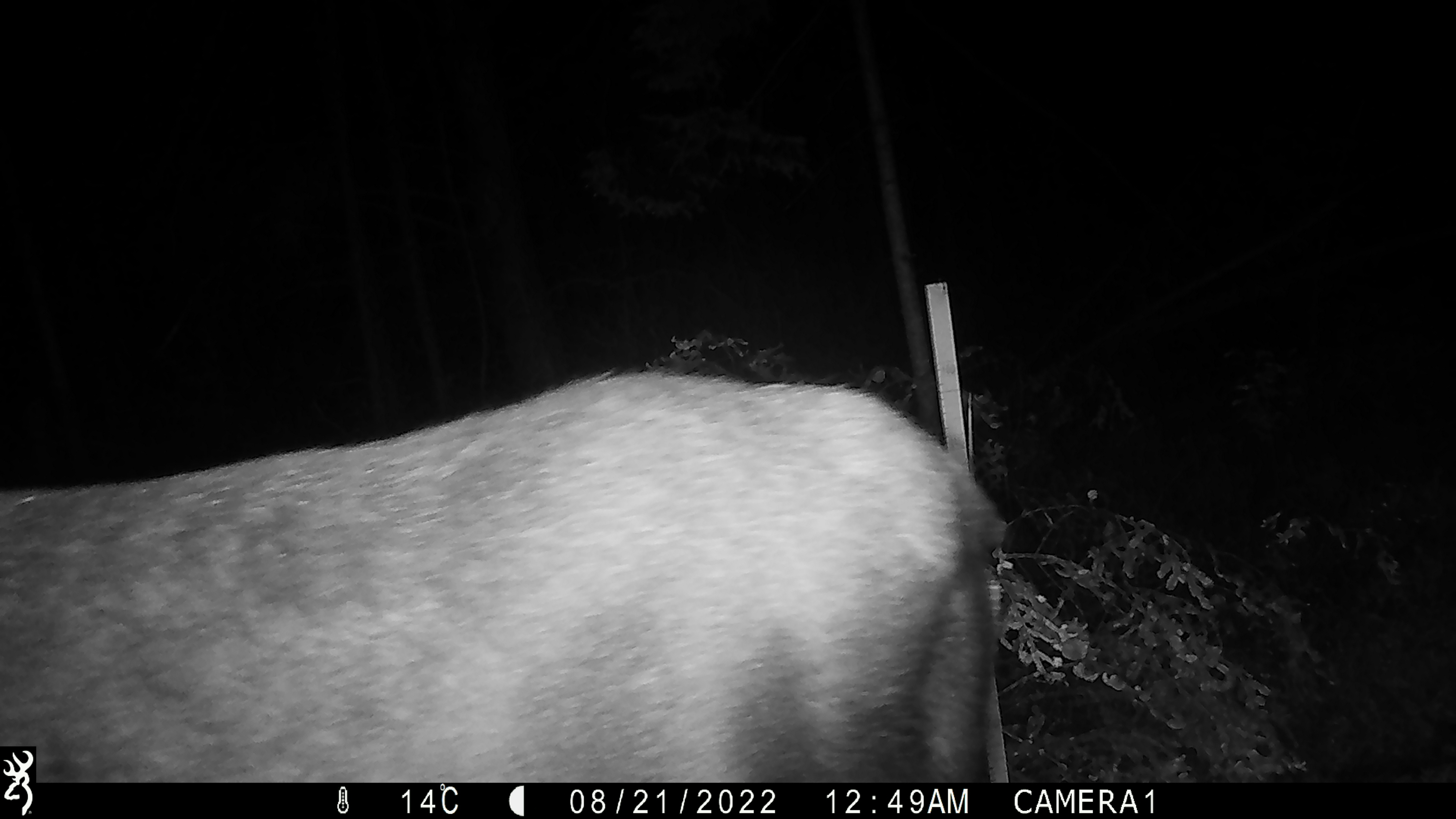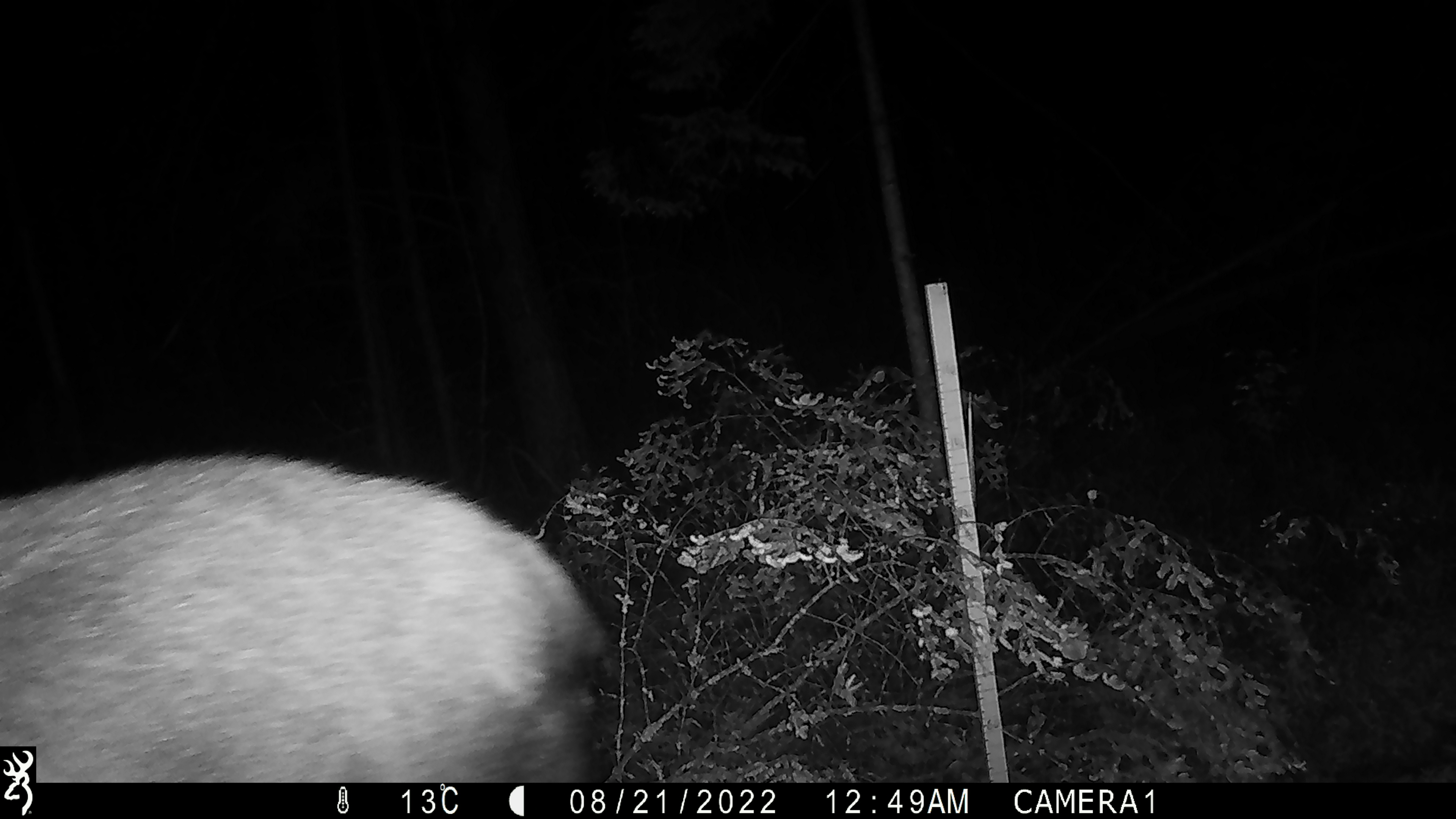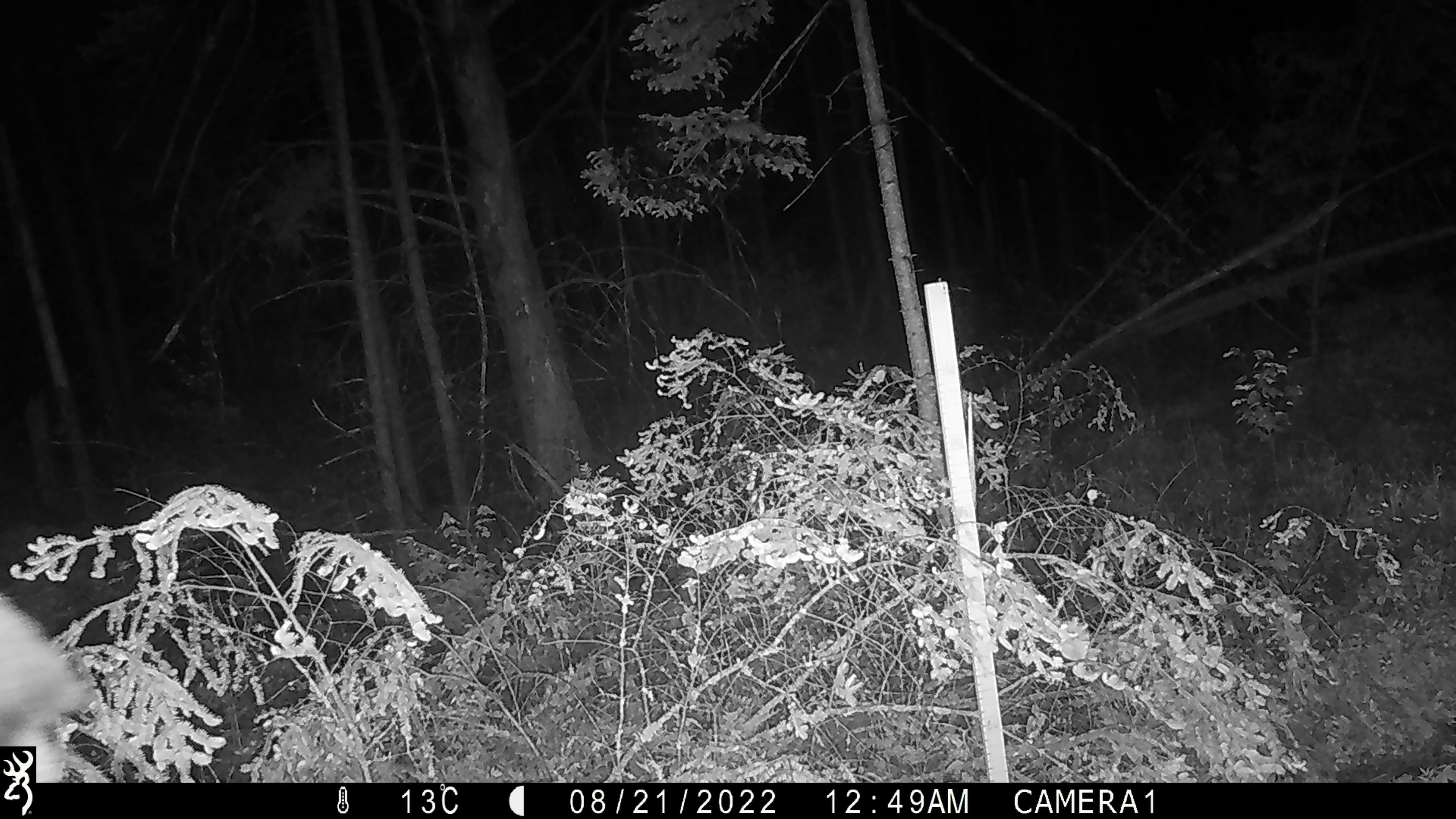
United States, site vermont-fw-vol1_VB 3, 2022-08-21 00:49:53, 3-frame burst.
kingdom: Animalia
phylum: Chordata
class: Mammalia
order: Artiodactyla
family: Cervidae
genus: Alces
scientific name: Alces alces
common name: moose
Moose (Alces alces).